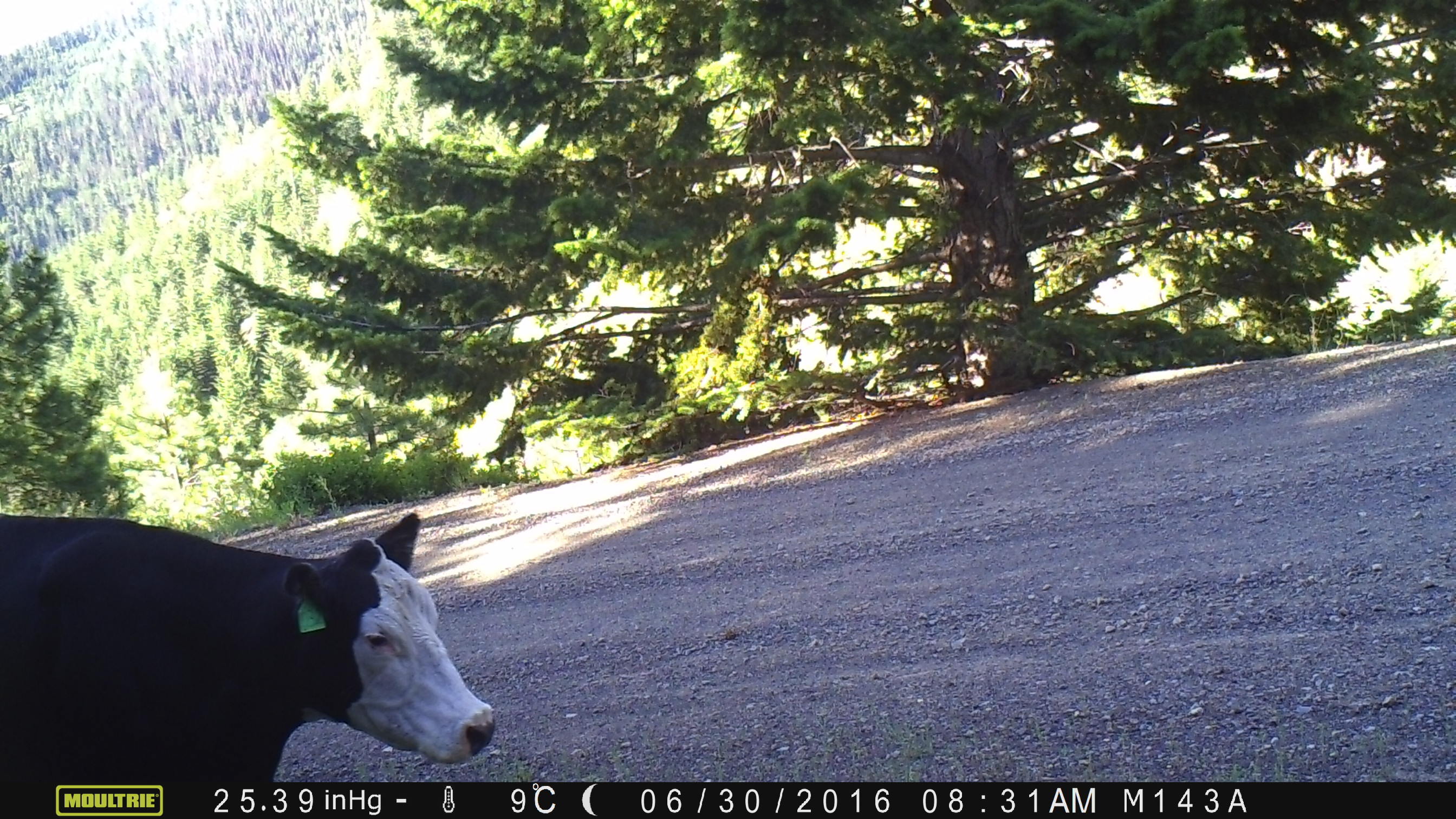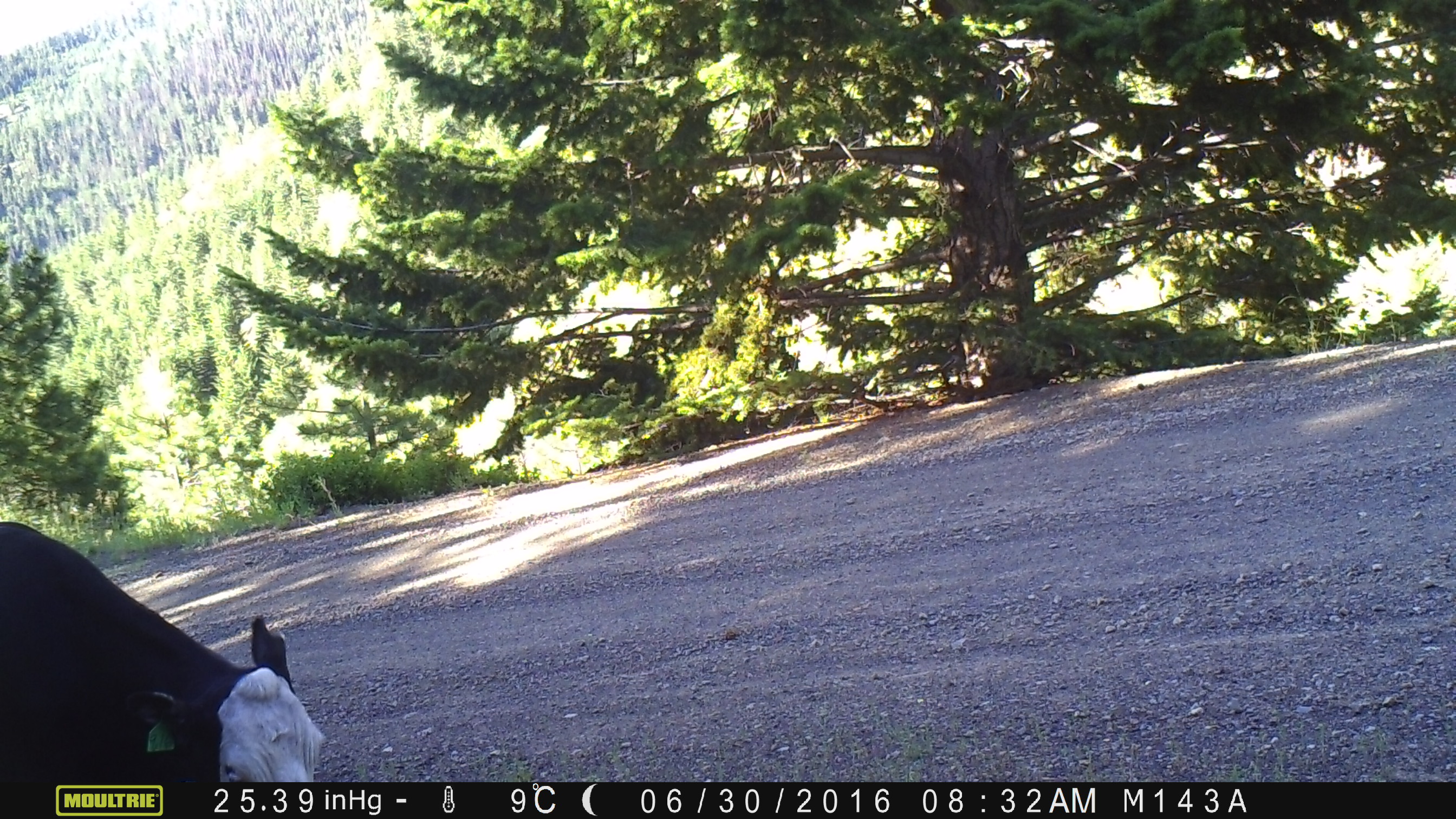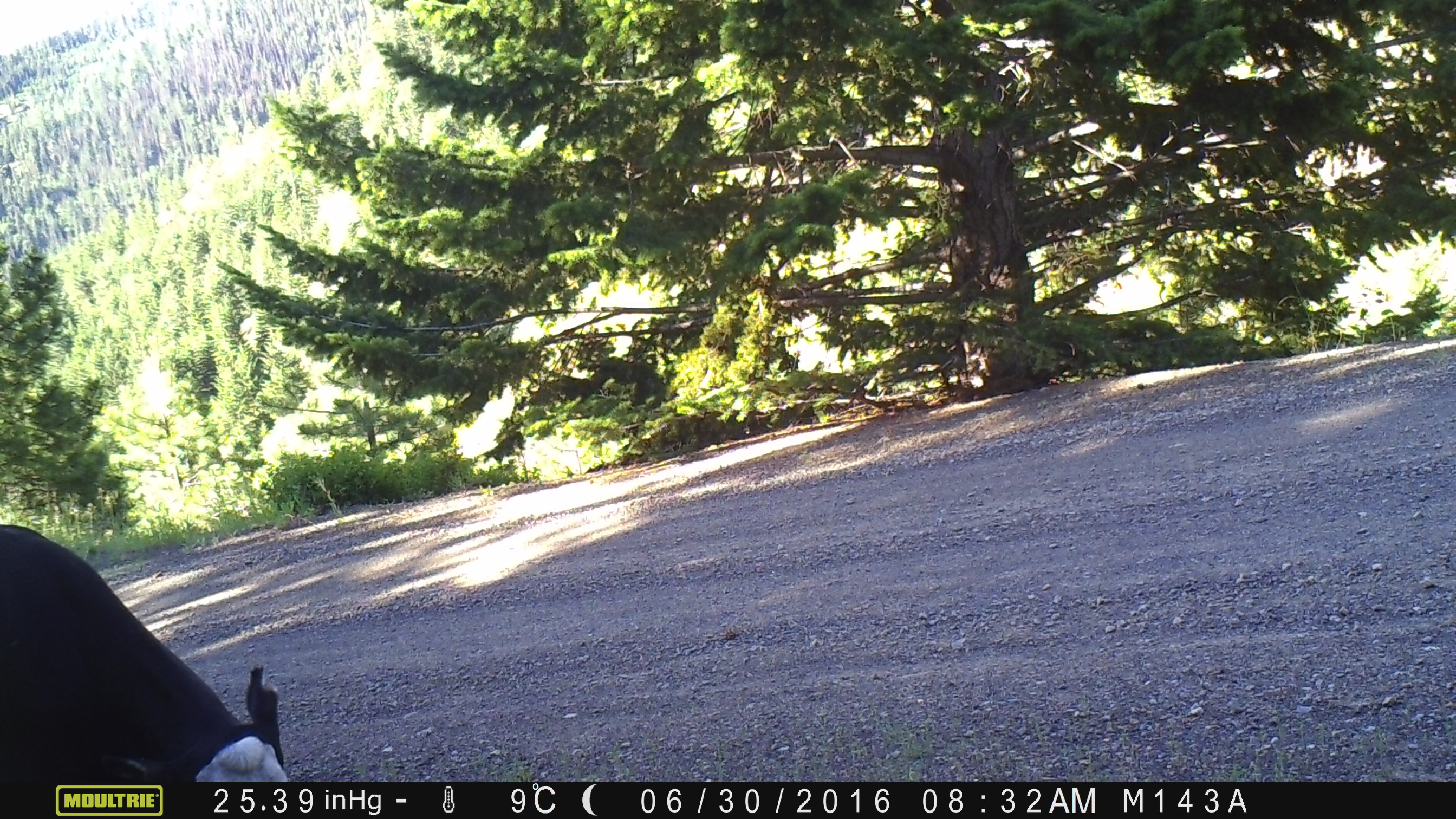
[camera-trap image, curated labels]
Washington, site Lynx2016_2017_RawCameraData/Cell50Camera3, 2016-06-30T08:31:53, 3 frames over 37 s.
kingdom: Animalia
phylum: Chordata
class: Mammalia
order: Artiodactyla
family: Bovidae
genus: Bos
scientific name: Bos taurus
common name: domestic cattle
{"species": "domestic cattle (Bos taurus)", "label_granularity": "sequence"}